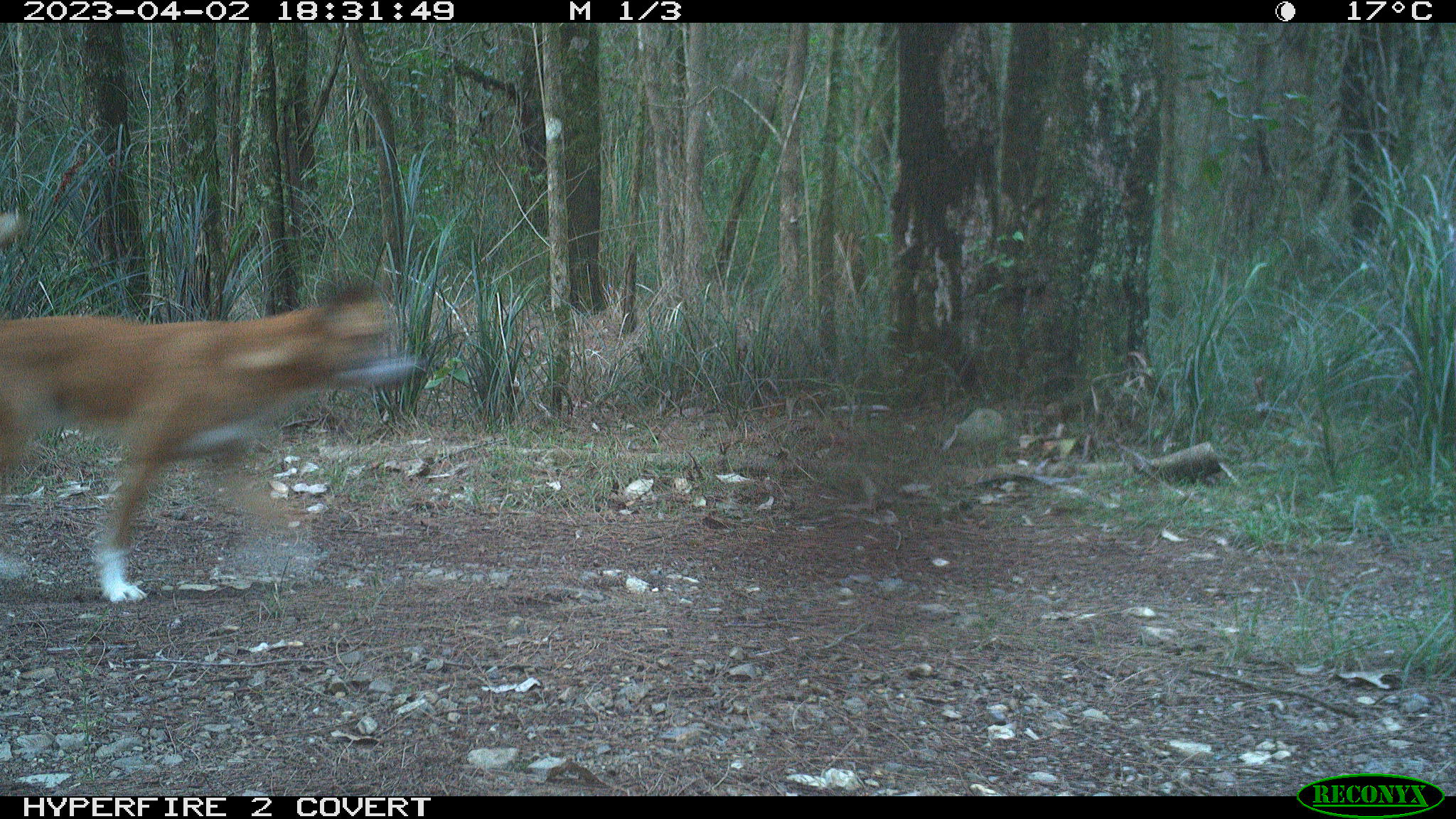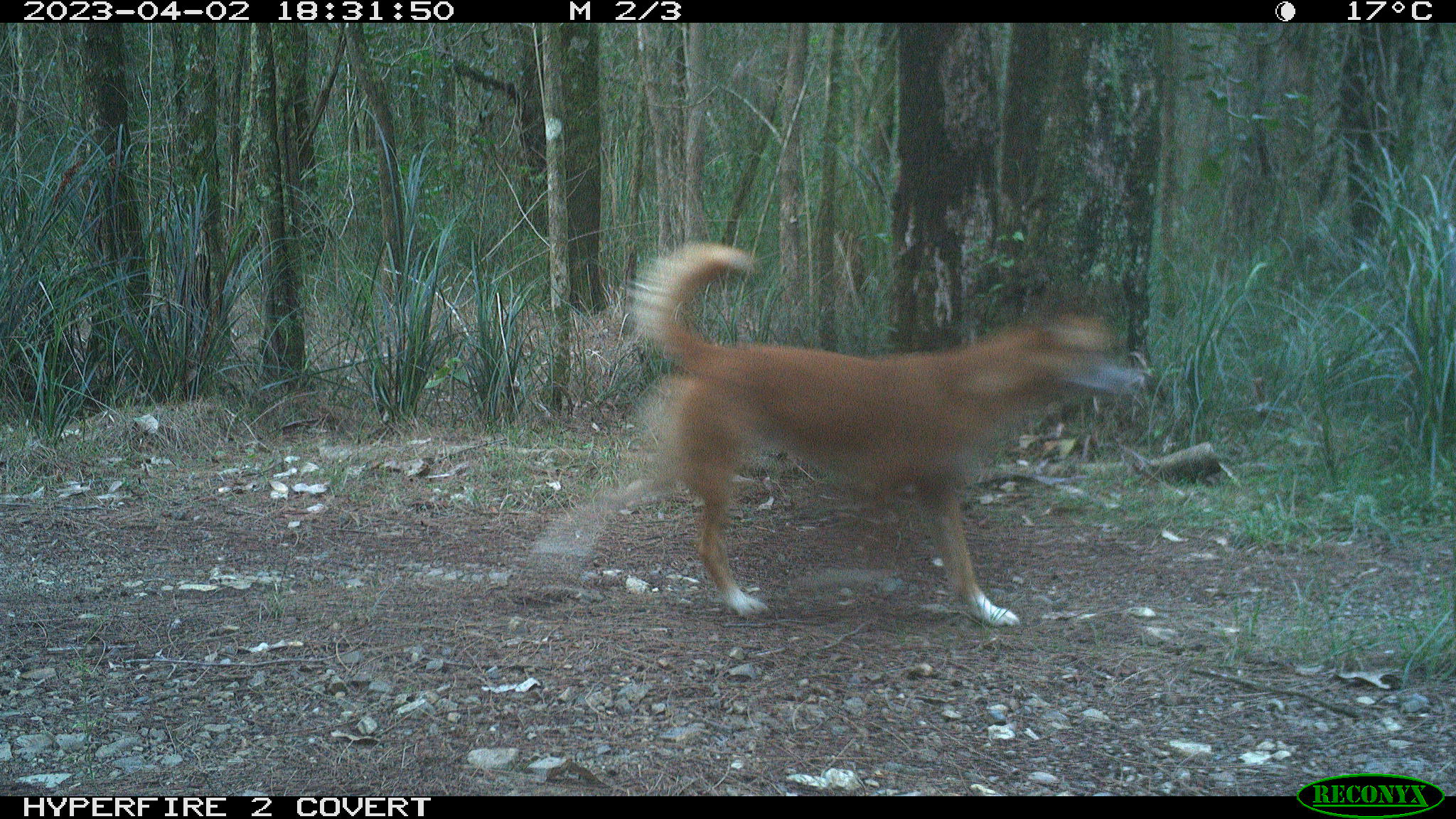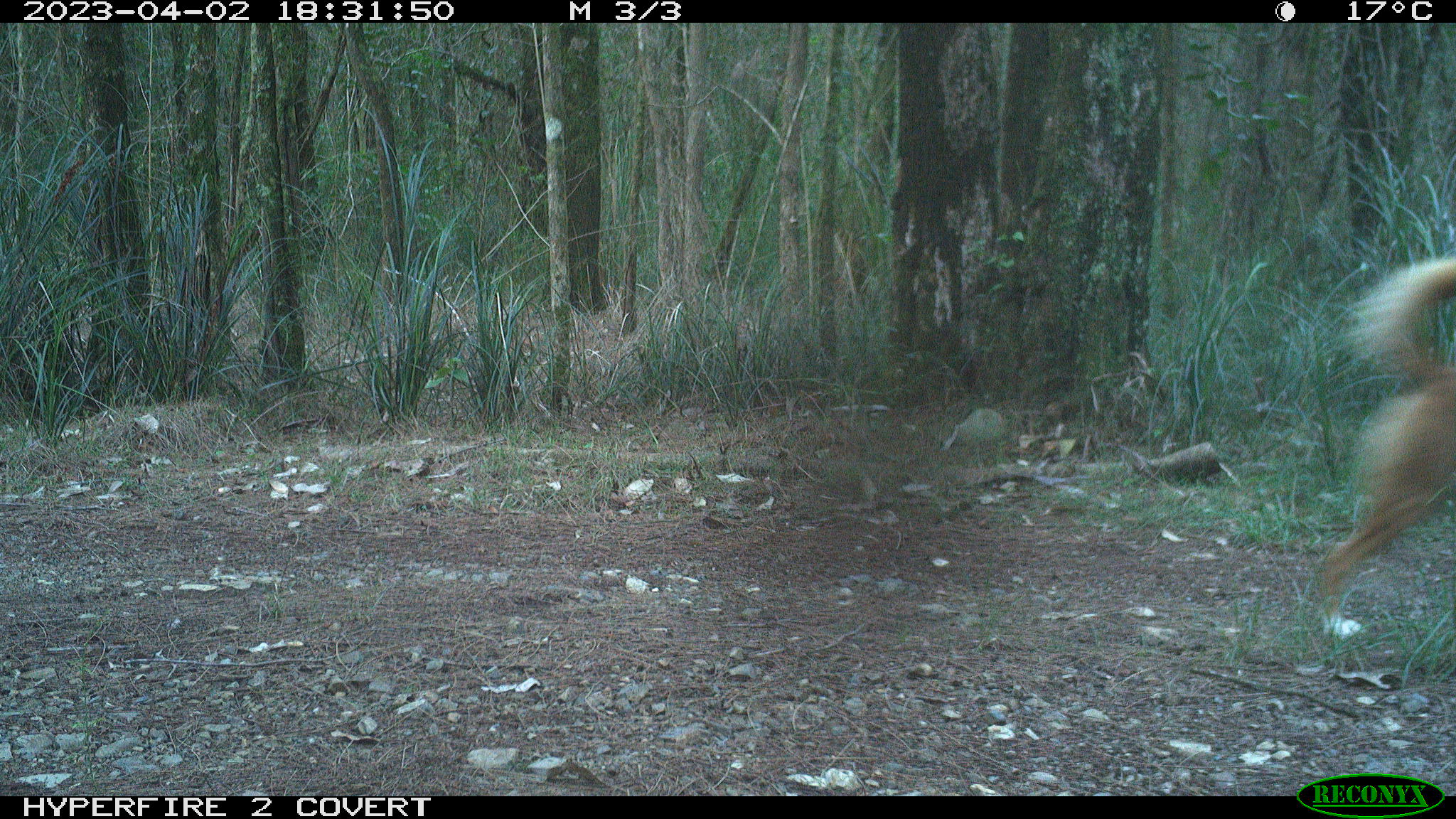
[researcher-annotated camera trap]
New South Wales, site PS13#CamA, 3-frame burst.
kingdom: Animalia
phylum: Chordata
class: Mammalia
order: Carnivora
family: Canidae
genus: Canis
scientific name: Canis familiaris dingo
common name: dingo